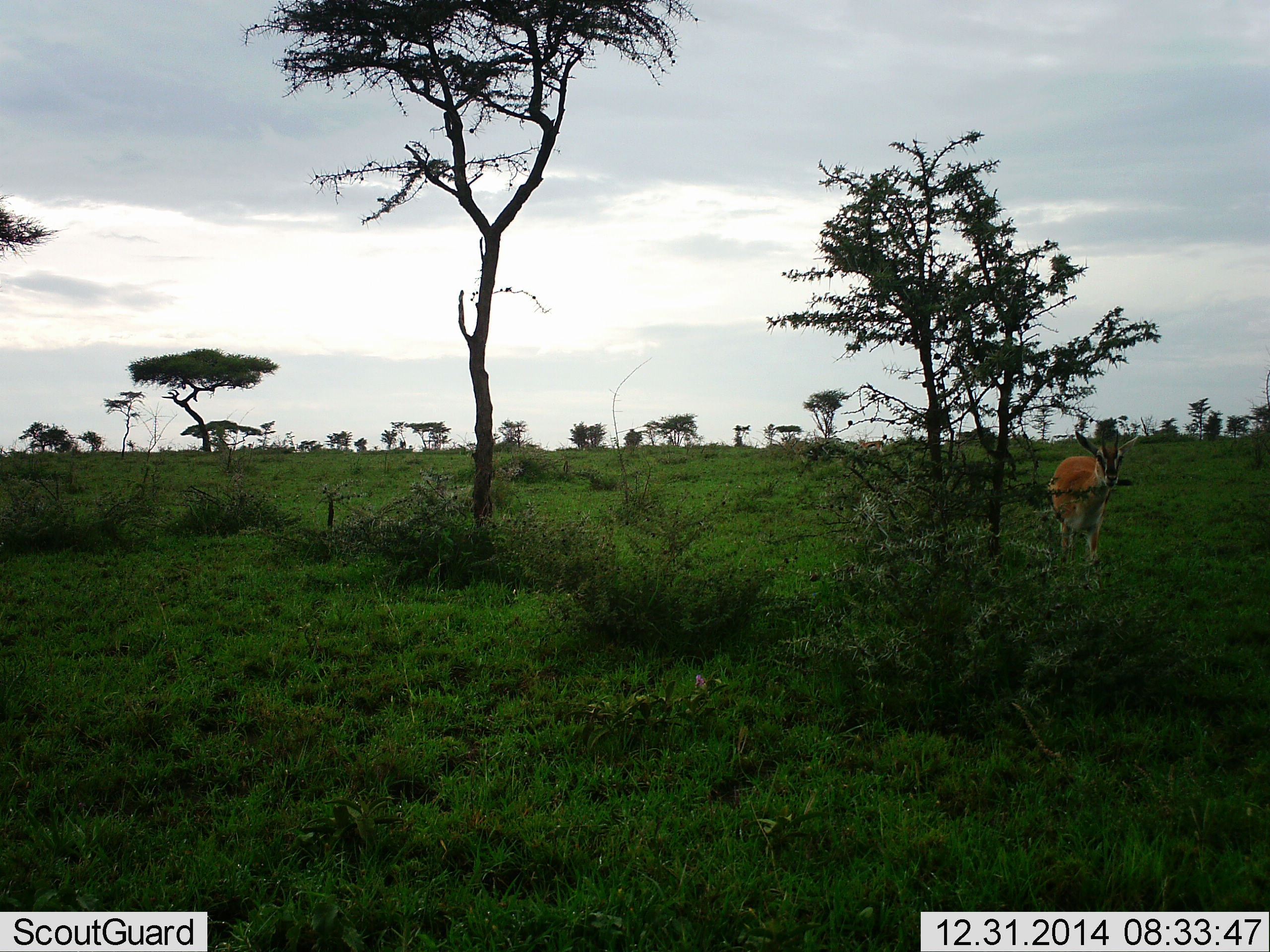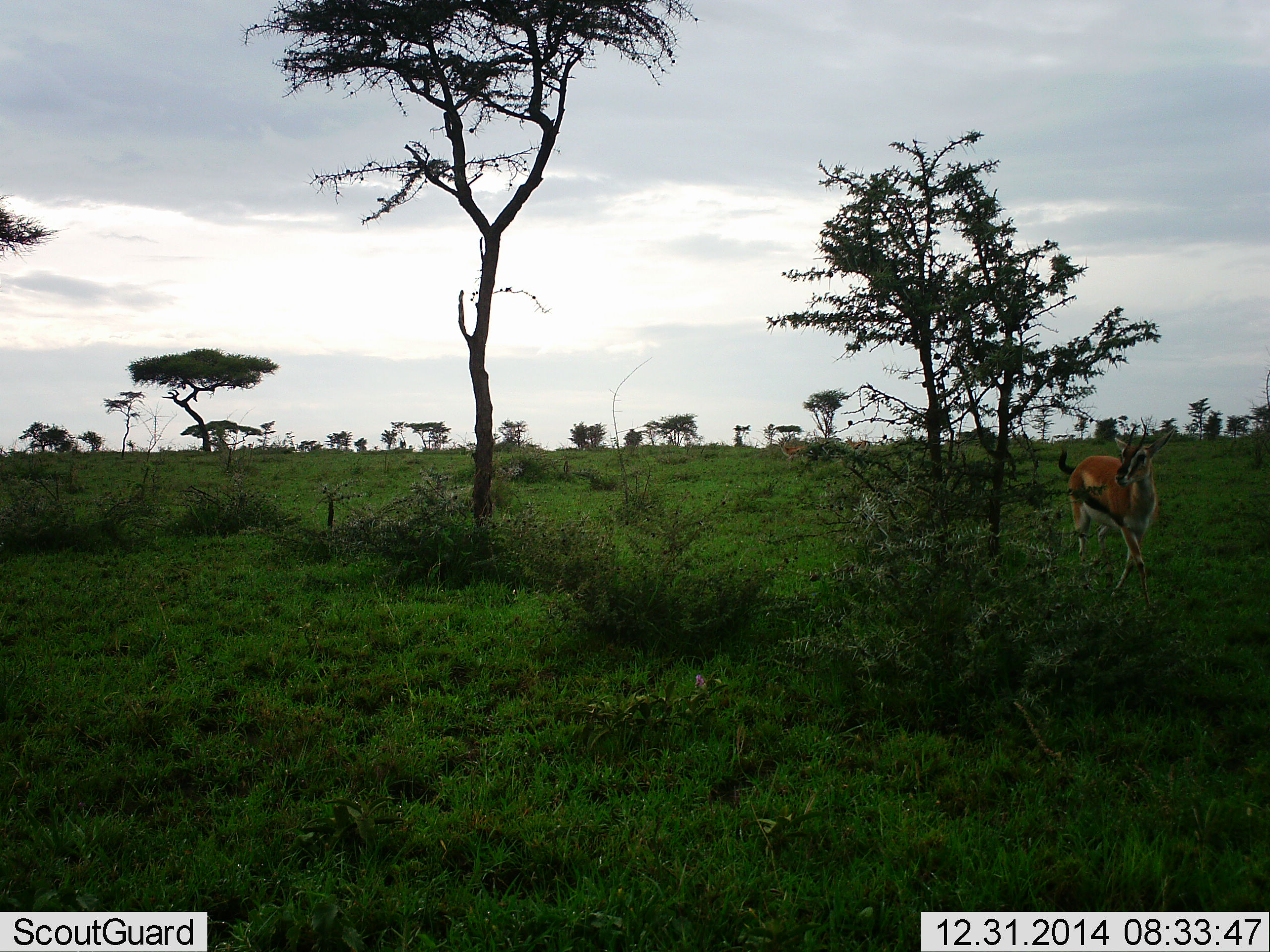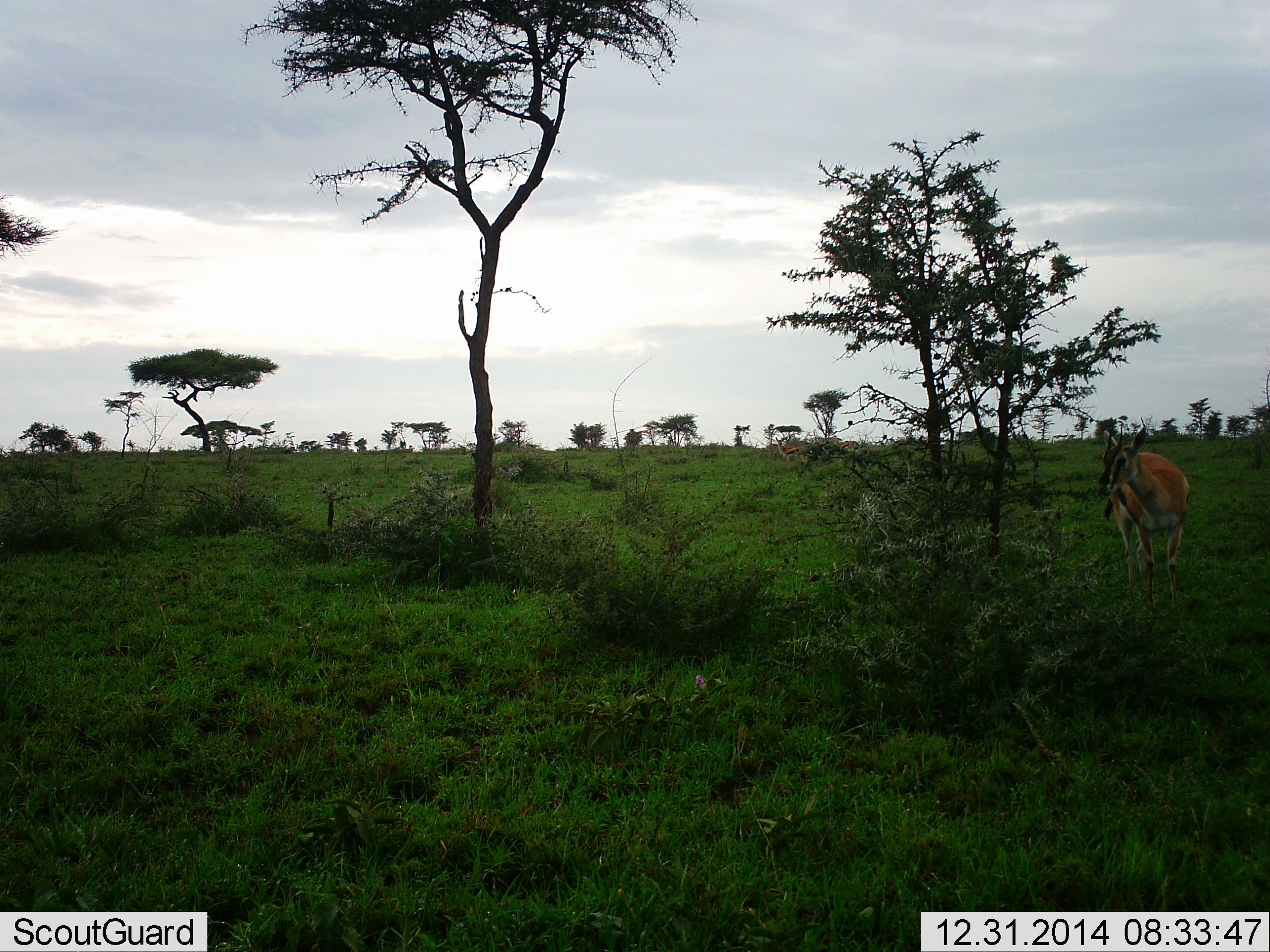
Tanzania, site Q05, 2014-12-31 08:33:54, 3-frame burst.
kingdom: Animalia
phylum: Chordata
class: Mammalia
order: Artiodactyla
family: Bovidae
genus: Eudorcas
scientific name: Eudorcas thomsonii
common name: thomson's gazelle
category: gazellethomsons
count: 2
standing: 0%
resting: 0%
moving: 100%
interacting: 0%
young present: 0%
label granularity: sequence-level